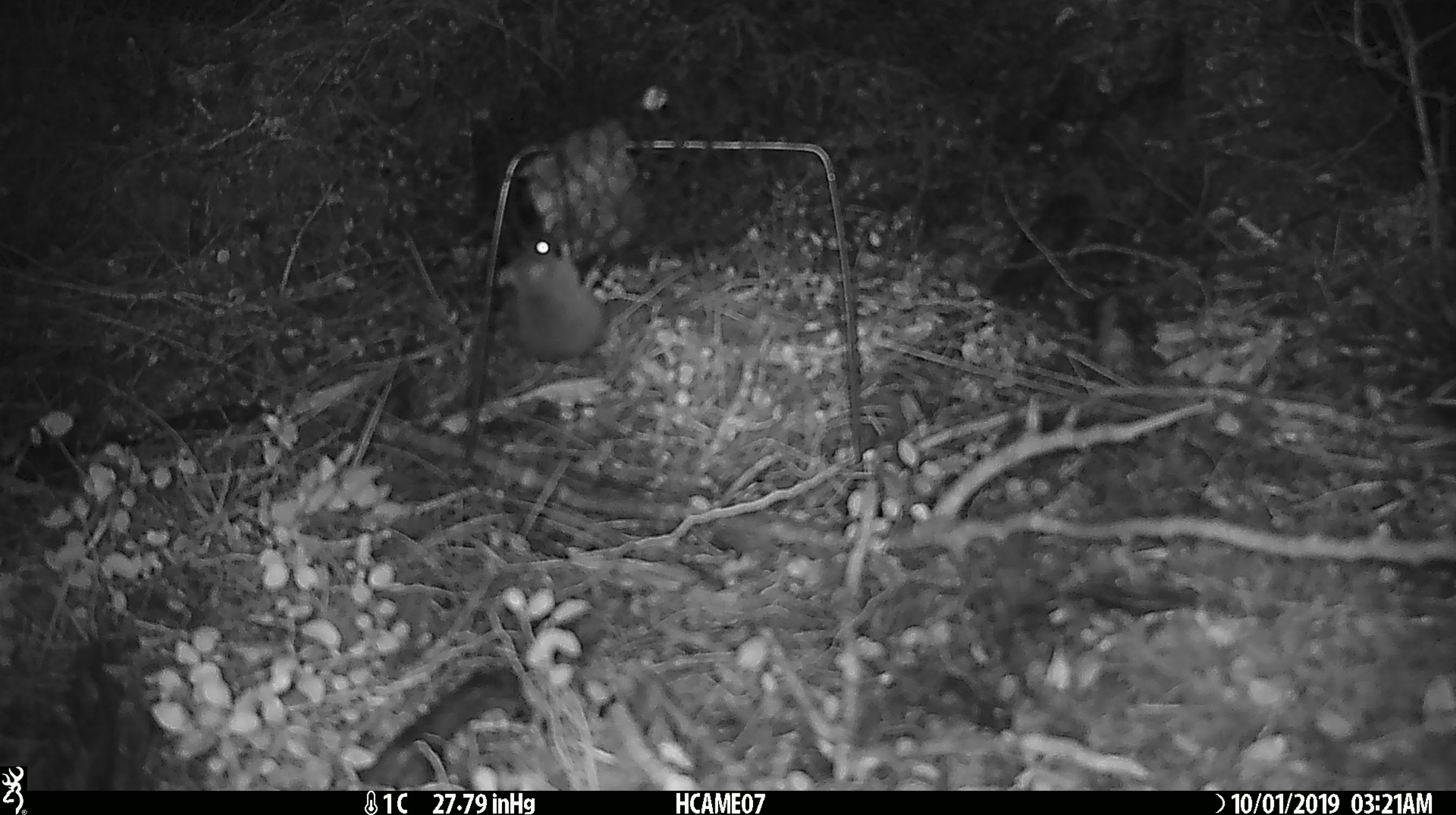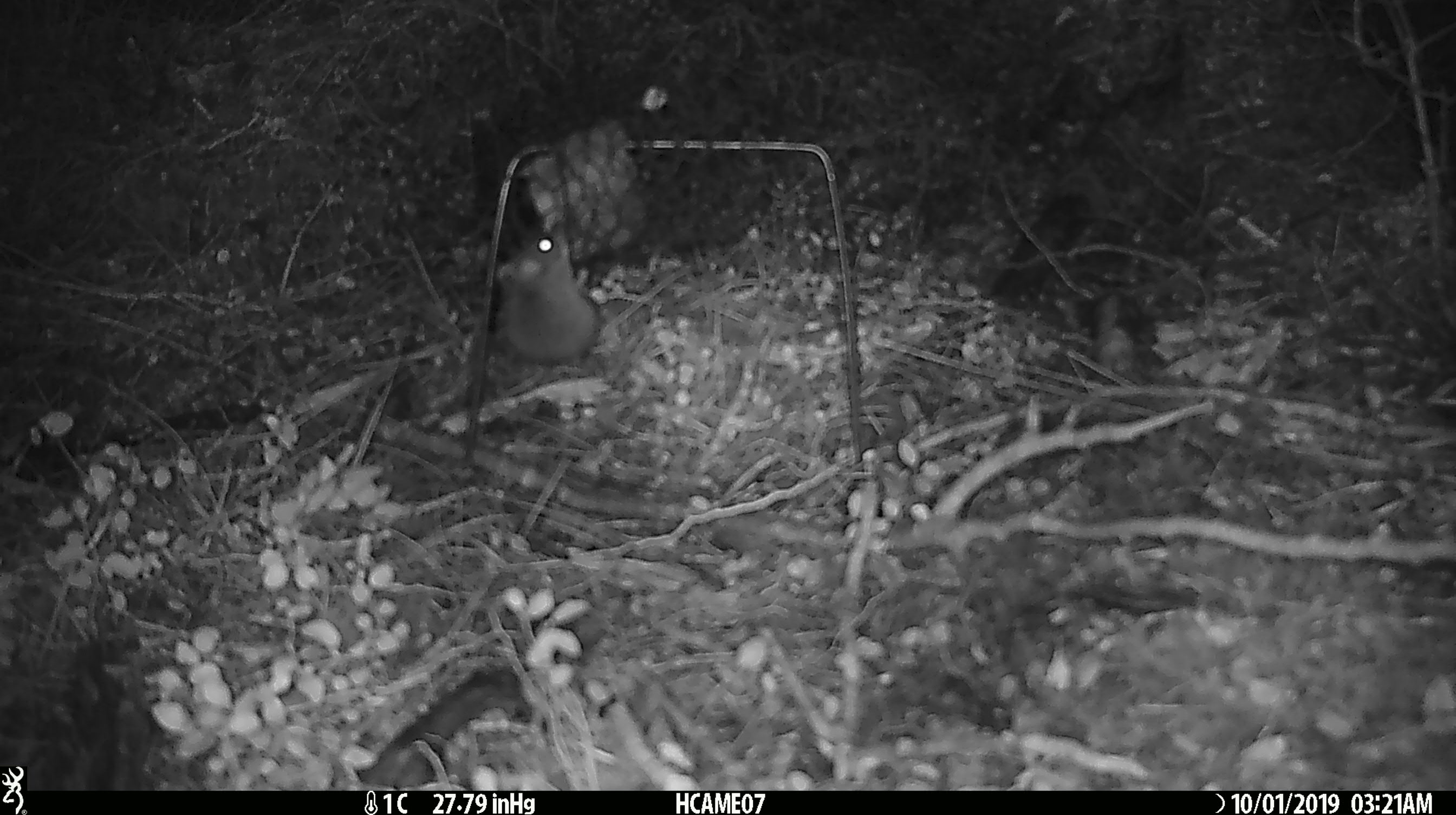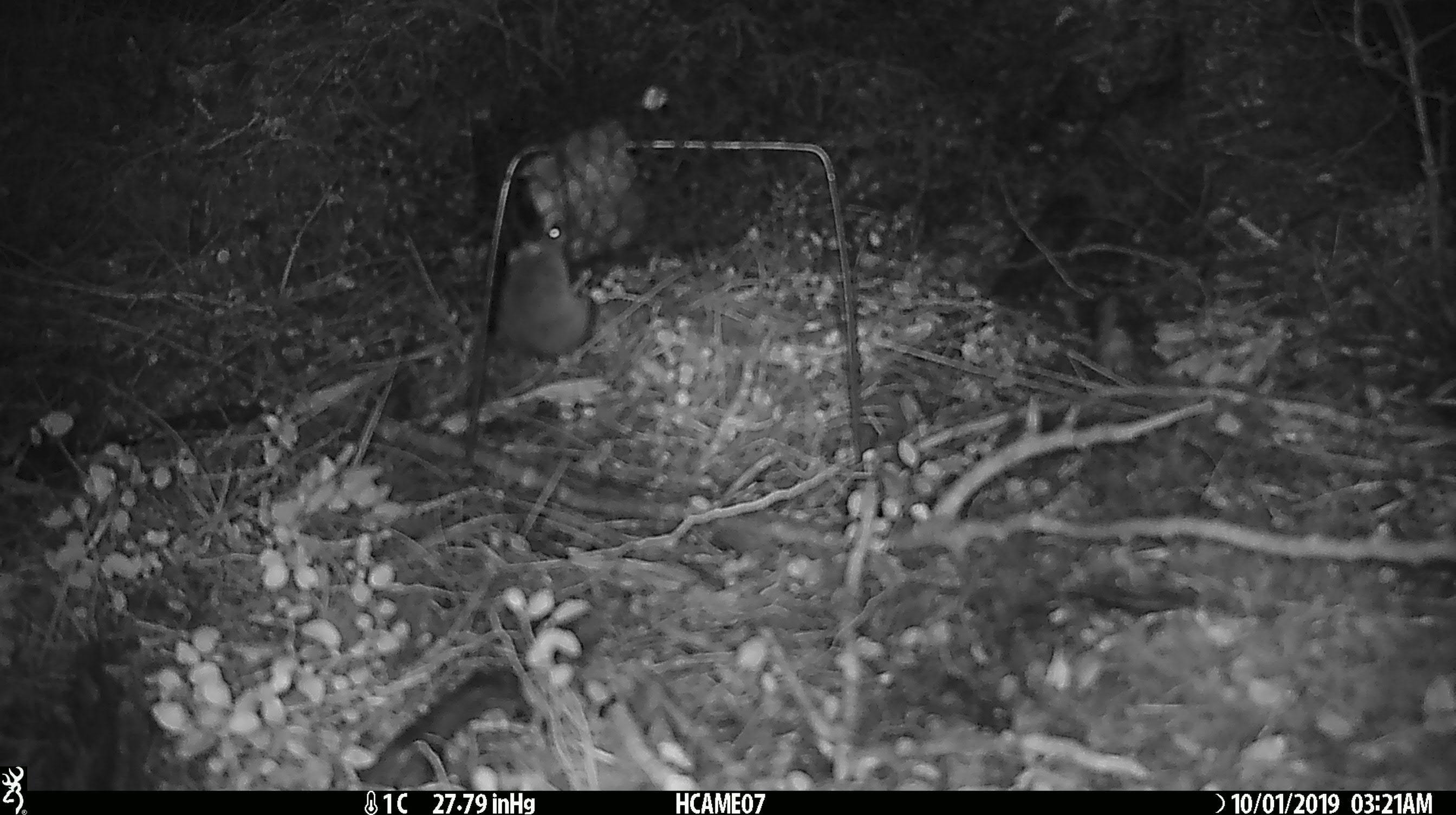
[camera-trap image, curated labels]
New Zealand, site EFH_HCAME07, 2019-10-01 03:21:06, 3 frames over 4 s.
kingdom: Animalia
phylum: Chordata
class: Mammalia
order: Rodentia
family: Muridae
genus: Mus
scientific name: Mus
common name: mouse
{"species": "mouse (Mus)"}